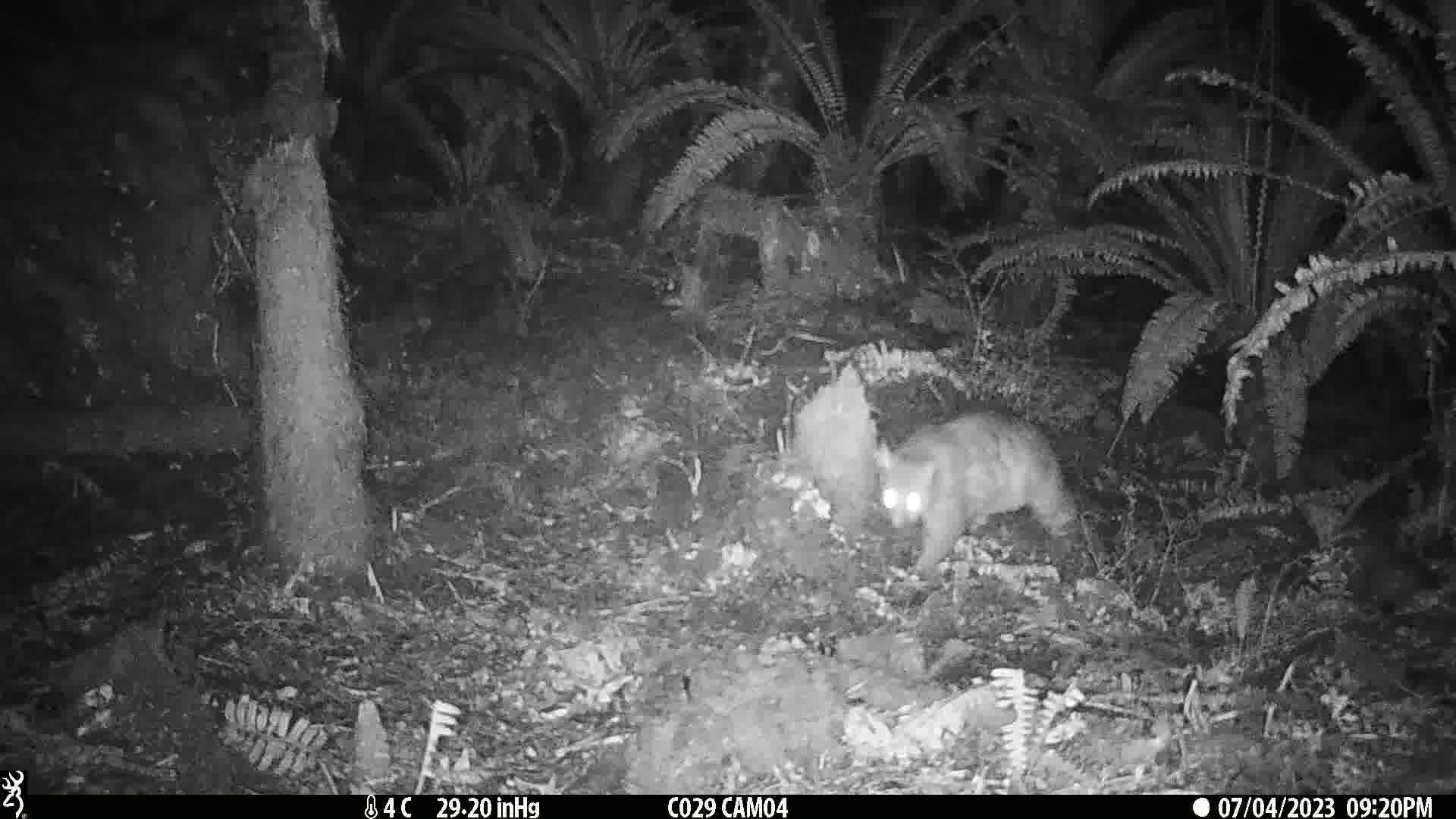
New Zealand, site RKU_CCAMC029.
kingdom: Animalia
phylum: Chordata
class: Mammalia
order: Diprotodontia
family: Phalangeridae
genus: Trichosurus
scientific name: Trichosurus vulpecula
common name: common brushtail possum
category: possum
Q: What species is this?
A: Possum (common brushtail possum) (Trichosurus vulpecula).